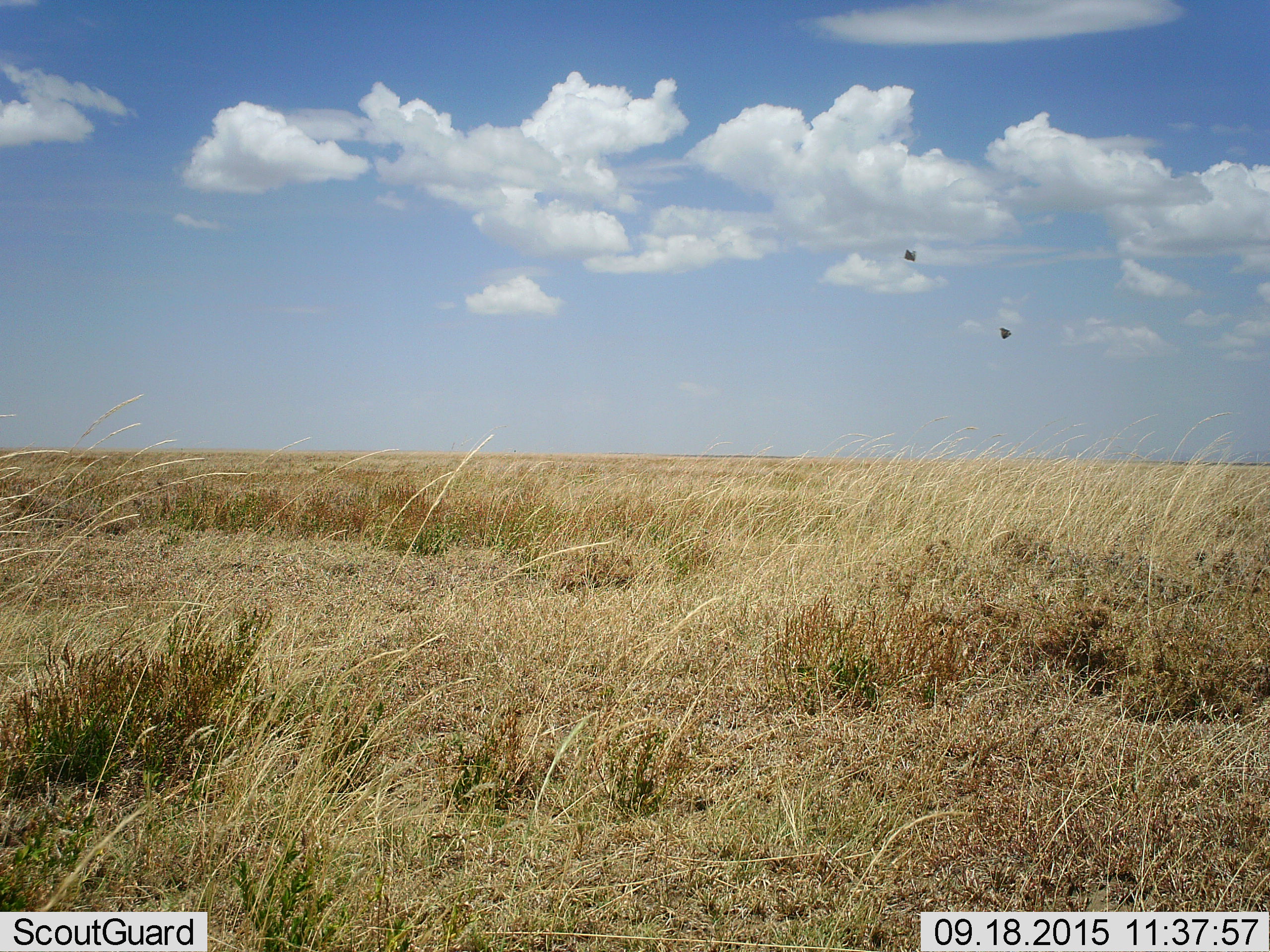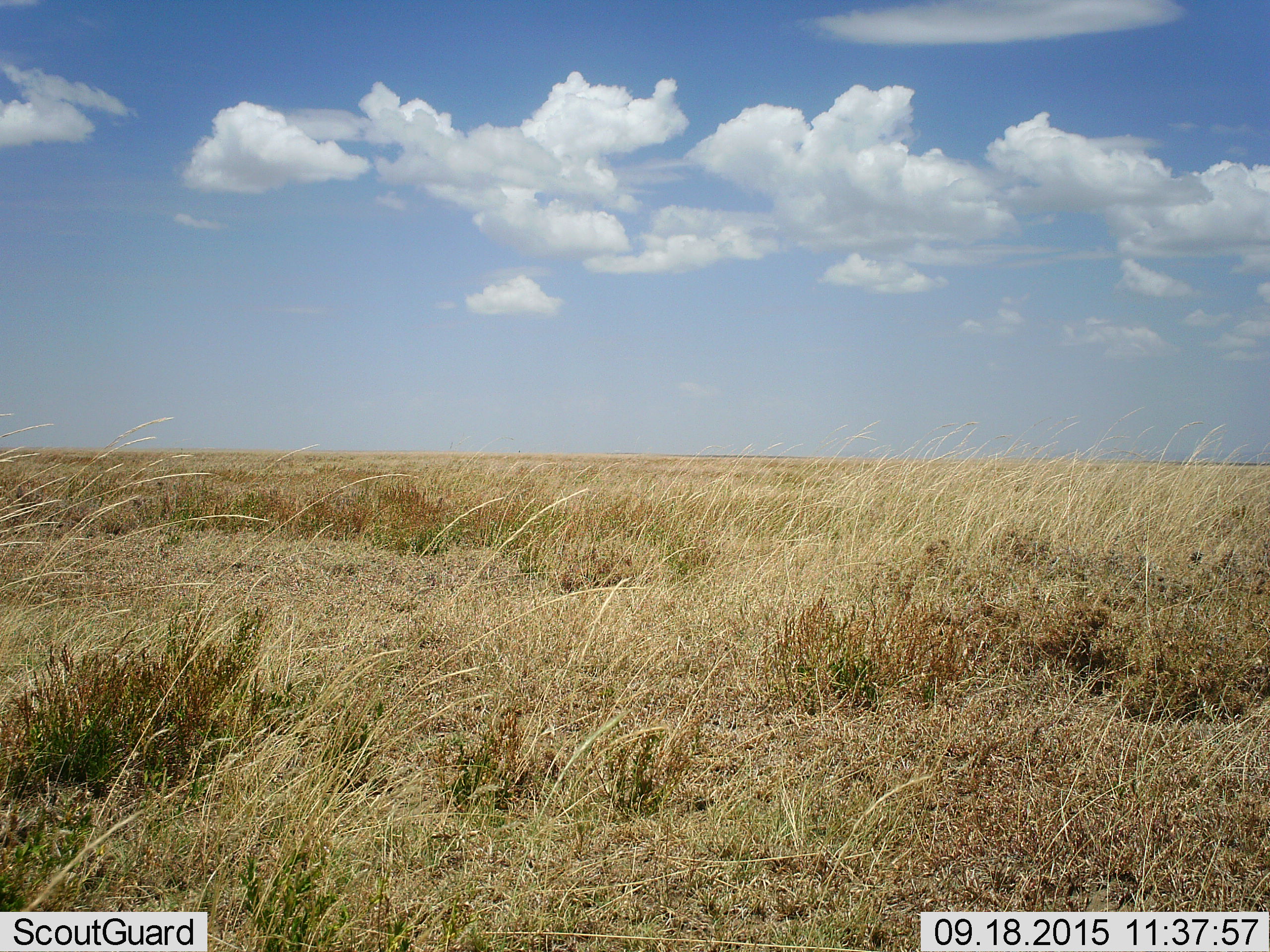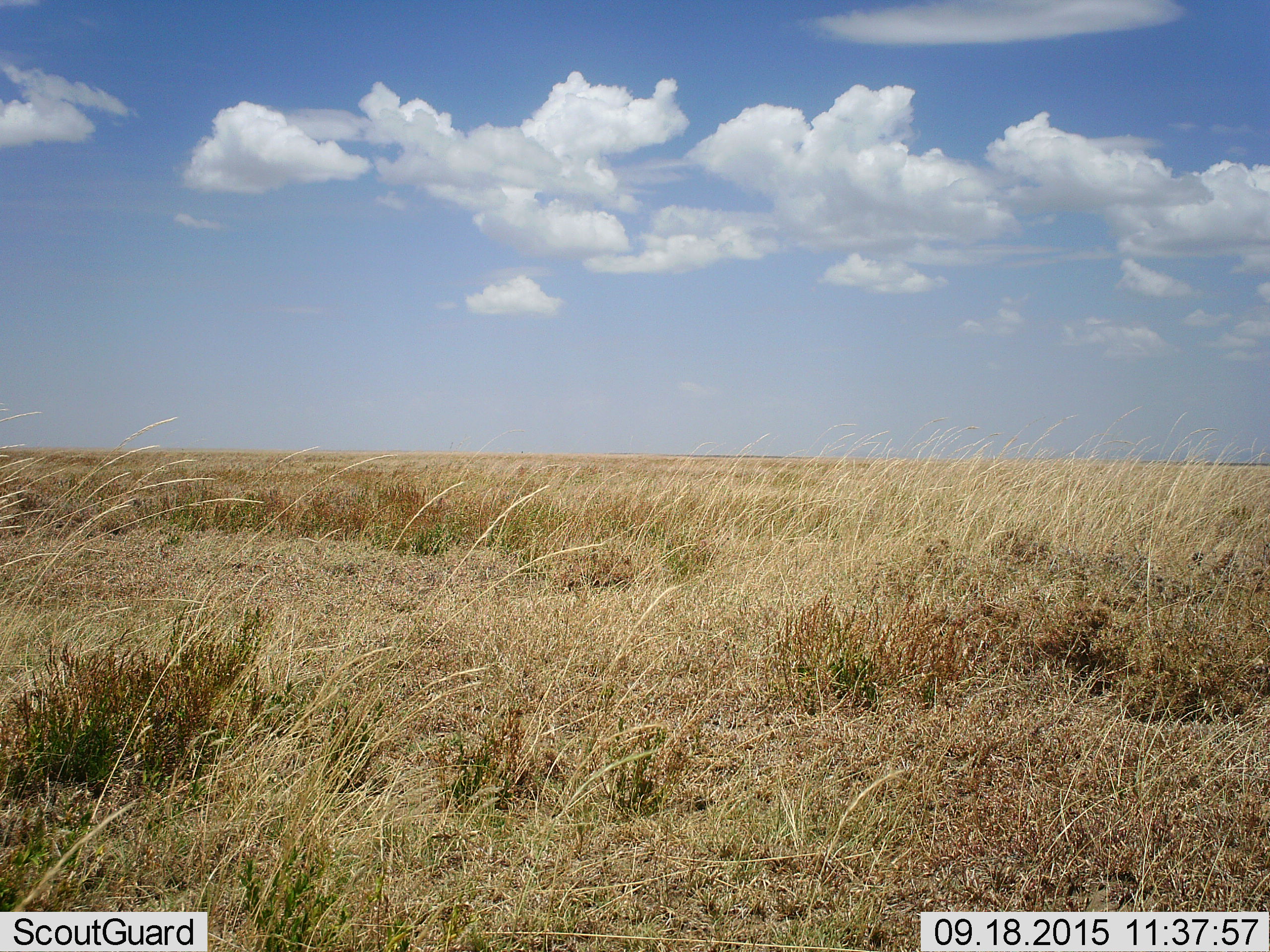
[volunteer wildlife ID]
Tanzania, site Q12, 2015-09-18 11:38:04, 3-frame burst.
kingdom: Animalia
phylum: Chordata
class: Aves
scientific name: Aves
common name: bird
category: otherbird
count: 2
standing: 0%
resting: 0%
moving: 83%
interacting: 17%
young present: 0%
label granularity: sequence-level